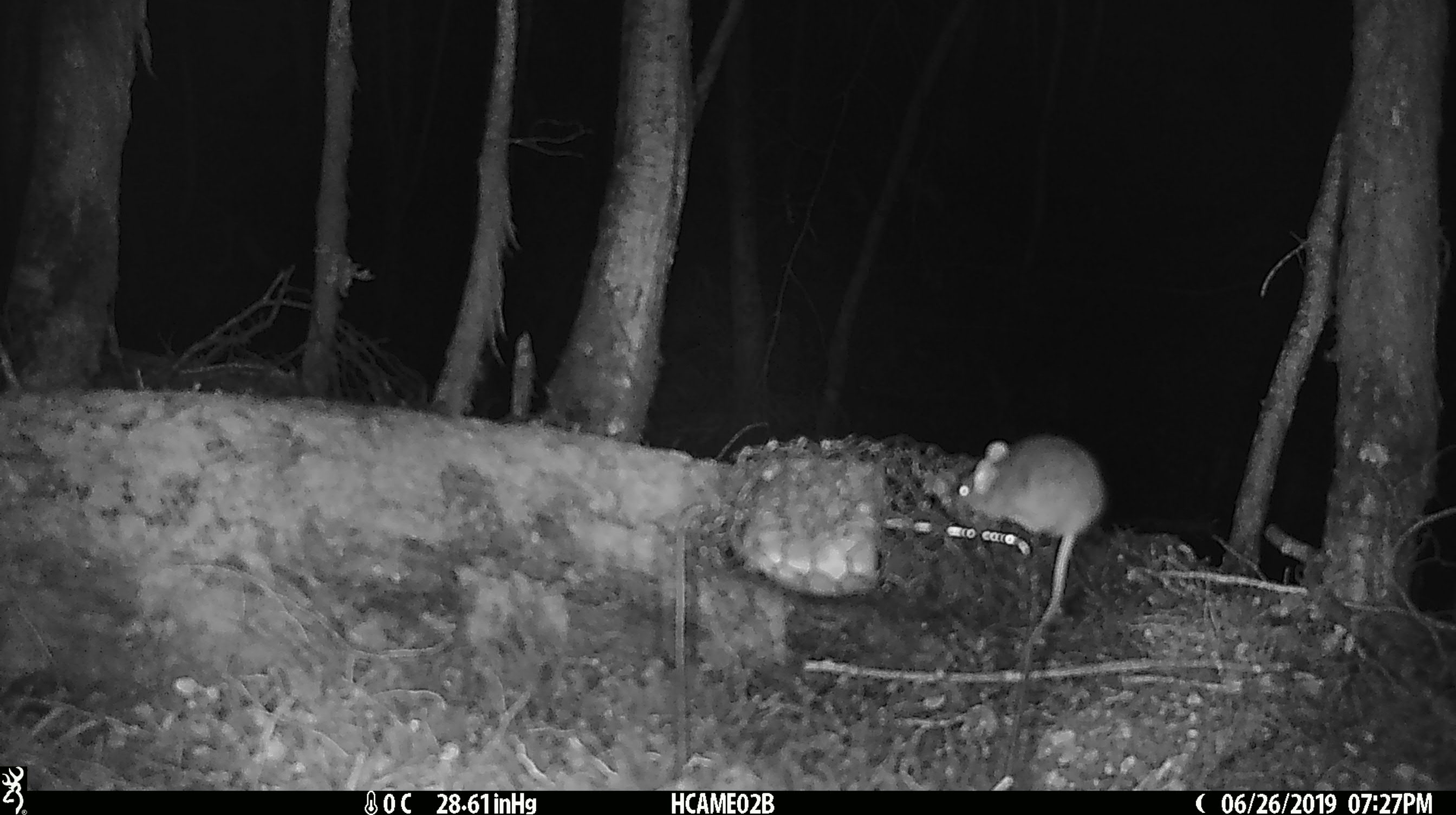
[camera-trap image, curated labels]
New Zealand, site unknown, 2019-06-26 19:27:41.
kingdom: Animalia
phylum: Chordata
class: Mammalia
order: Rodentia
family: Muridae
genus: Mus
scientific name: Mus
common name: mouse